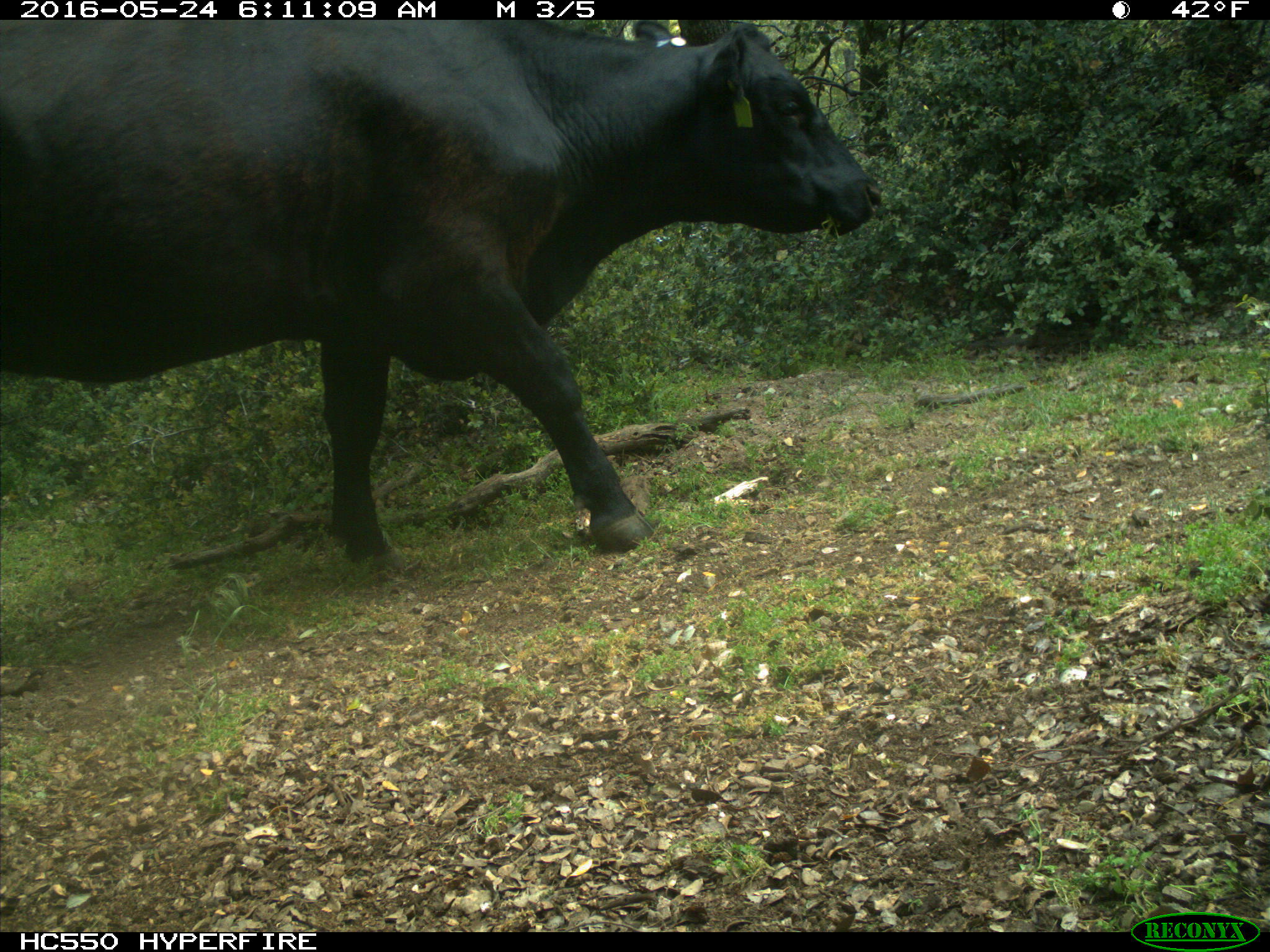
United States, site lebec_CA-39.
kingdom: Animalia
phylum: Chordata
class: Mammalia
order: Artiodactyla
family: Bovidae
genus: Bos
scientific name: Bos taurus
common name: domestic cow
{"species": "Bos taurus (domestic cow)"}